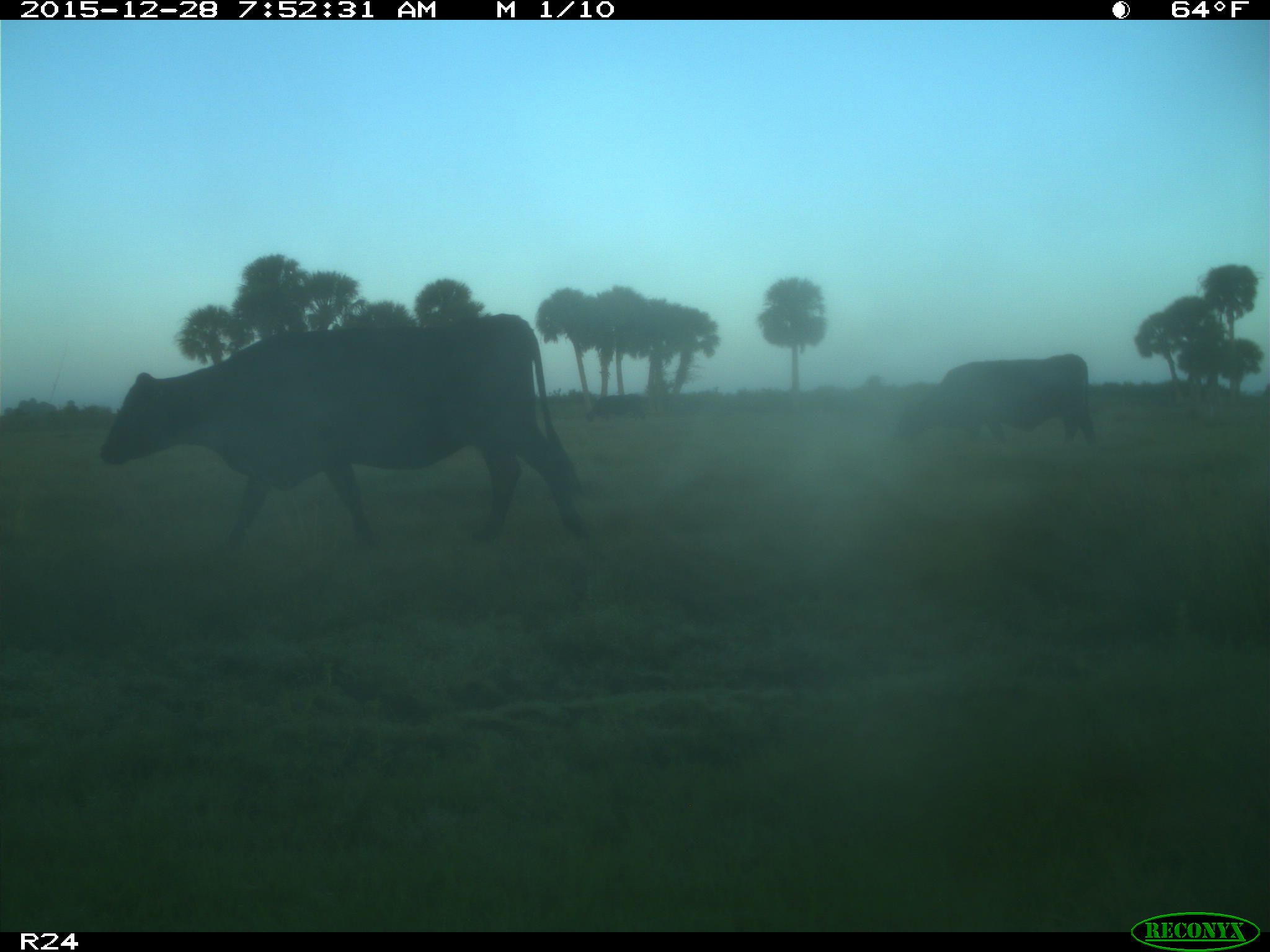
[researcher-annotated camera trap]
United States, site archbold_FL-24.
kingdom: Animalia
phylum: Chordata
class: Mammalia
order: Artiodactyla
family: Bovidae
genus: Bos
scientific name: Bos taurus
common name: domestic cow